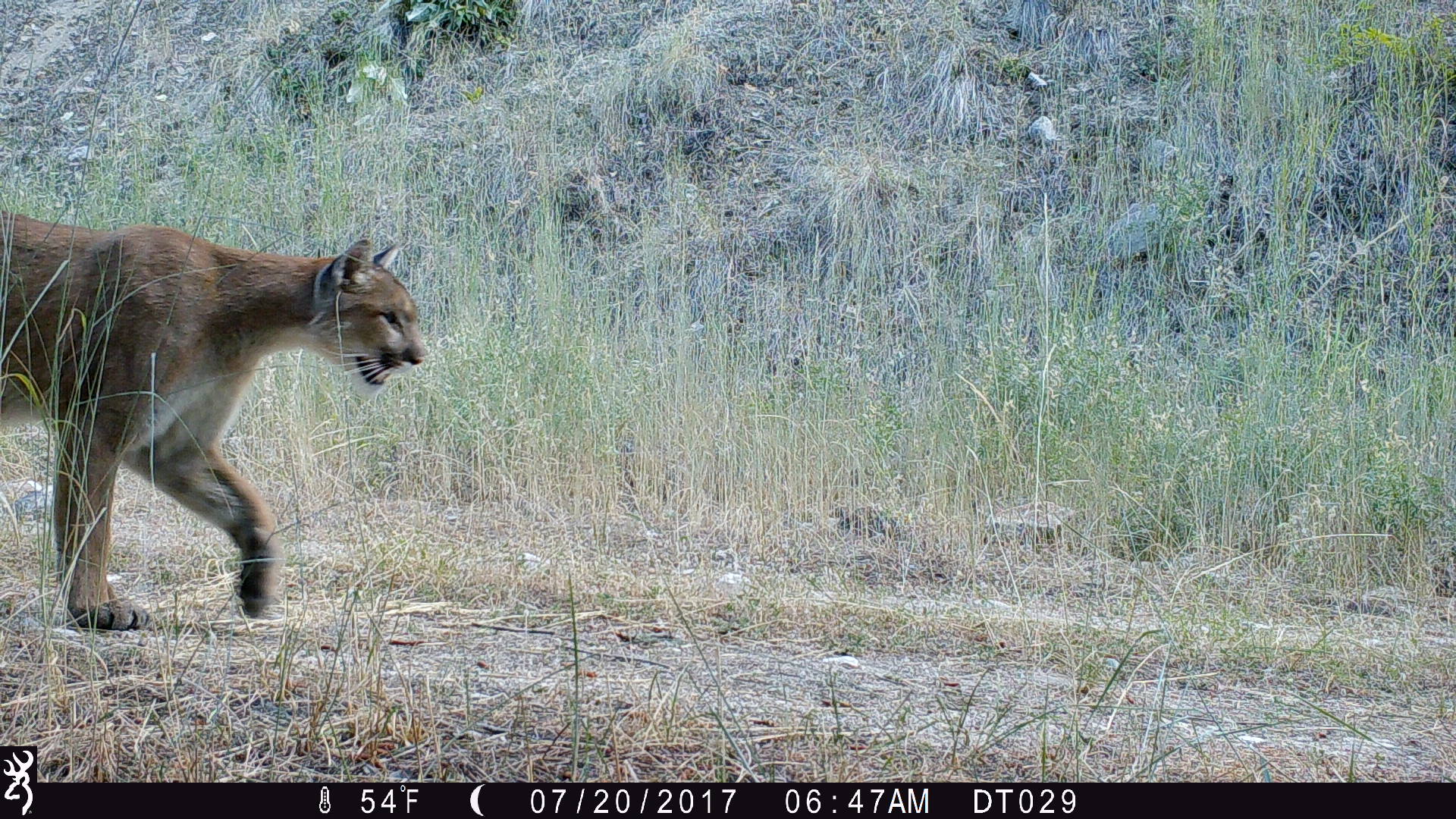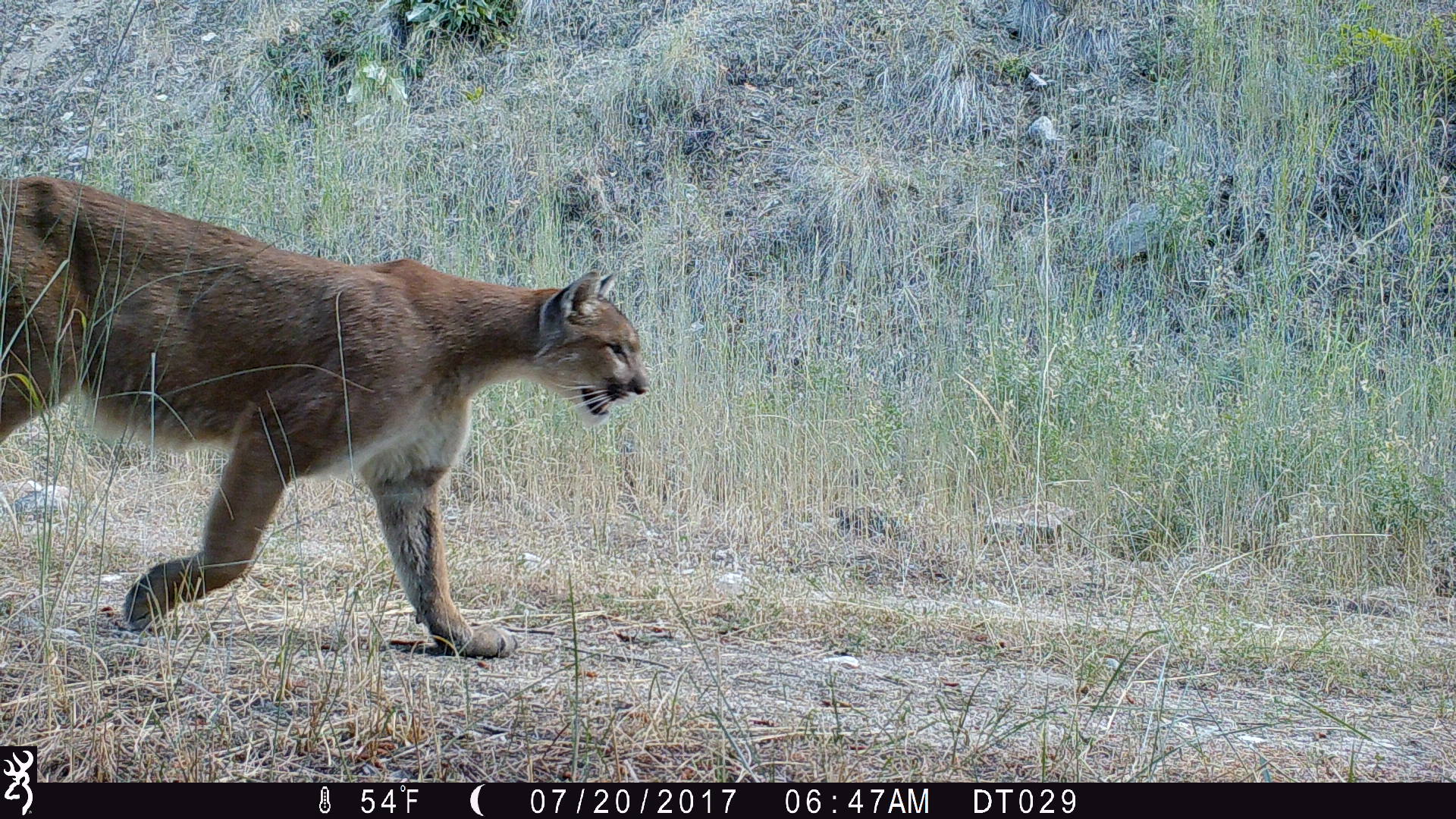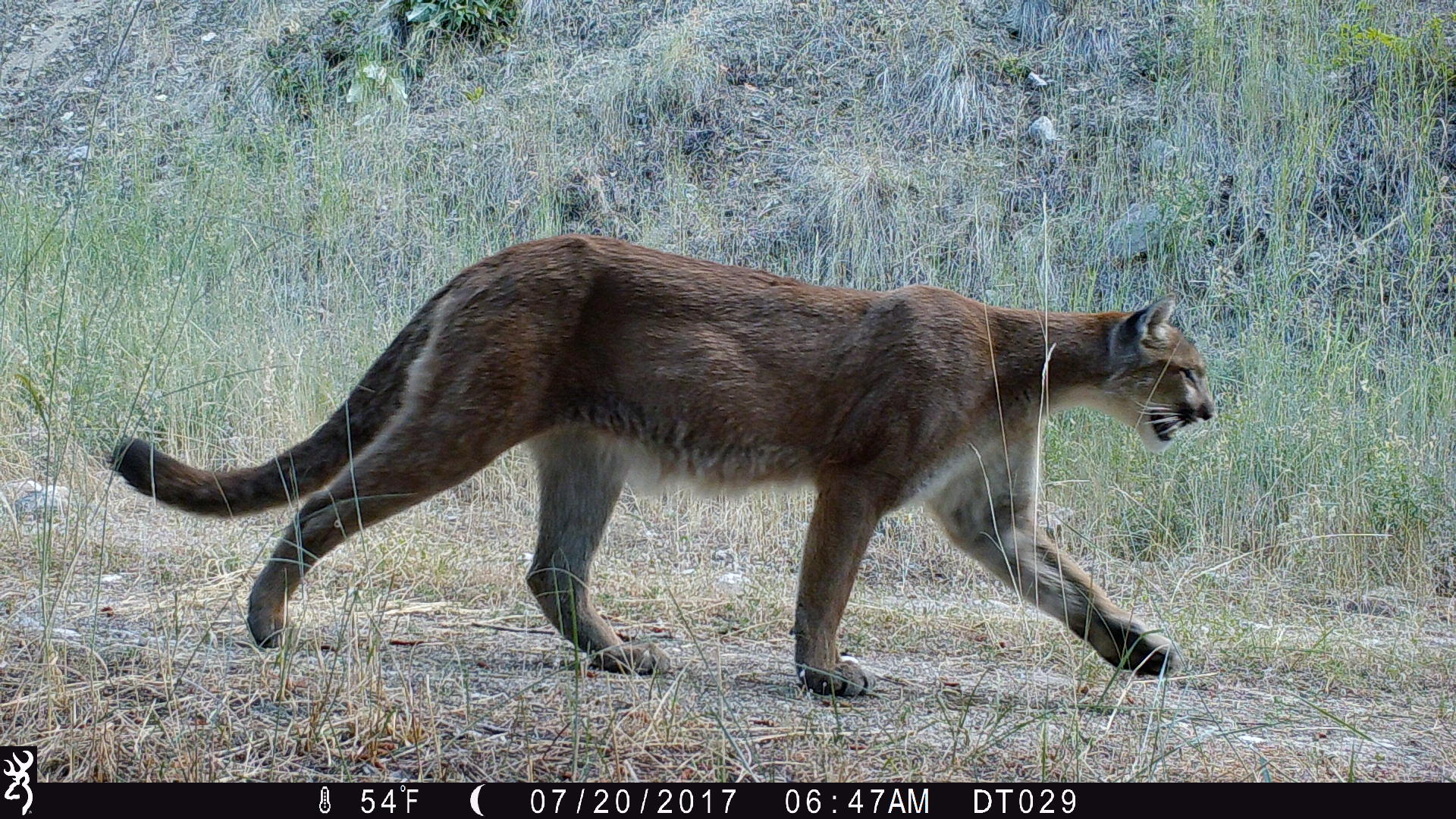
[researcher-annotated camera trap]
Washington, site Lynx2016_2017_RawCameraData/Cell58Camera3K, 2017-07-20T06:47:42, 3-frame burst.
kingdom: Animalia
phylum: Chordata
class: Mammalia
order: Carnivora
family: Felidae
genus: Puma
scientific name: Puma concolor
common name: mountain lion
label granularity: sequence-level